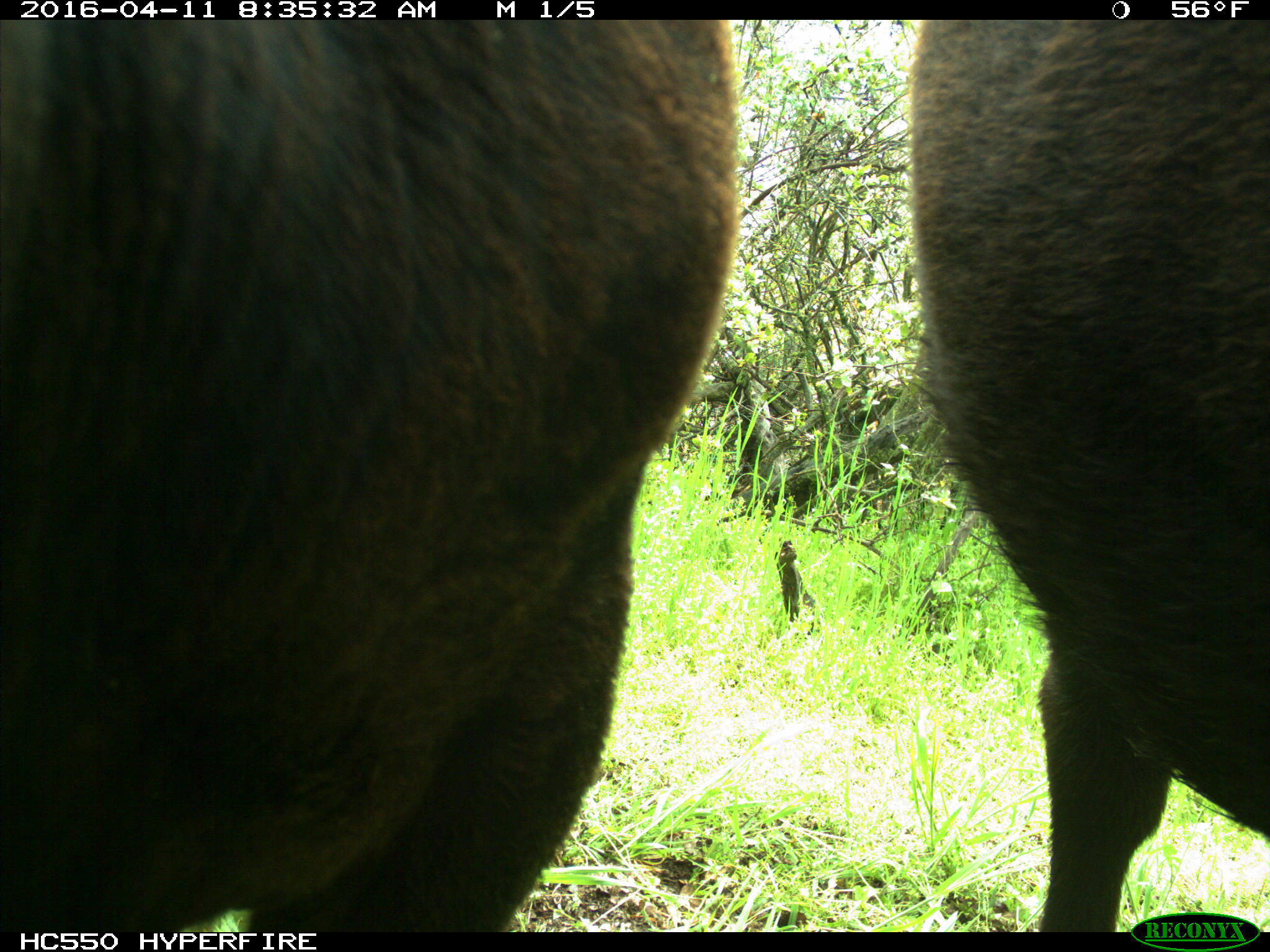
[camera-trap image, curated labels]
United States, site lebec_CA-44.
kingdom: Animalia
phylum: Chordata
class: Mammalia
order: Artiodactyla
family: Bovidae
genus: Bos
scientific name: Bos taurus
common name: domestic cow